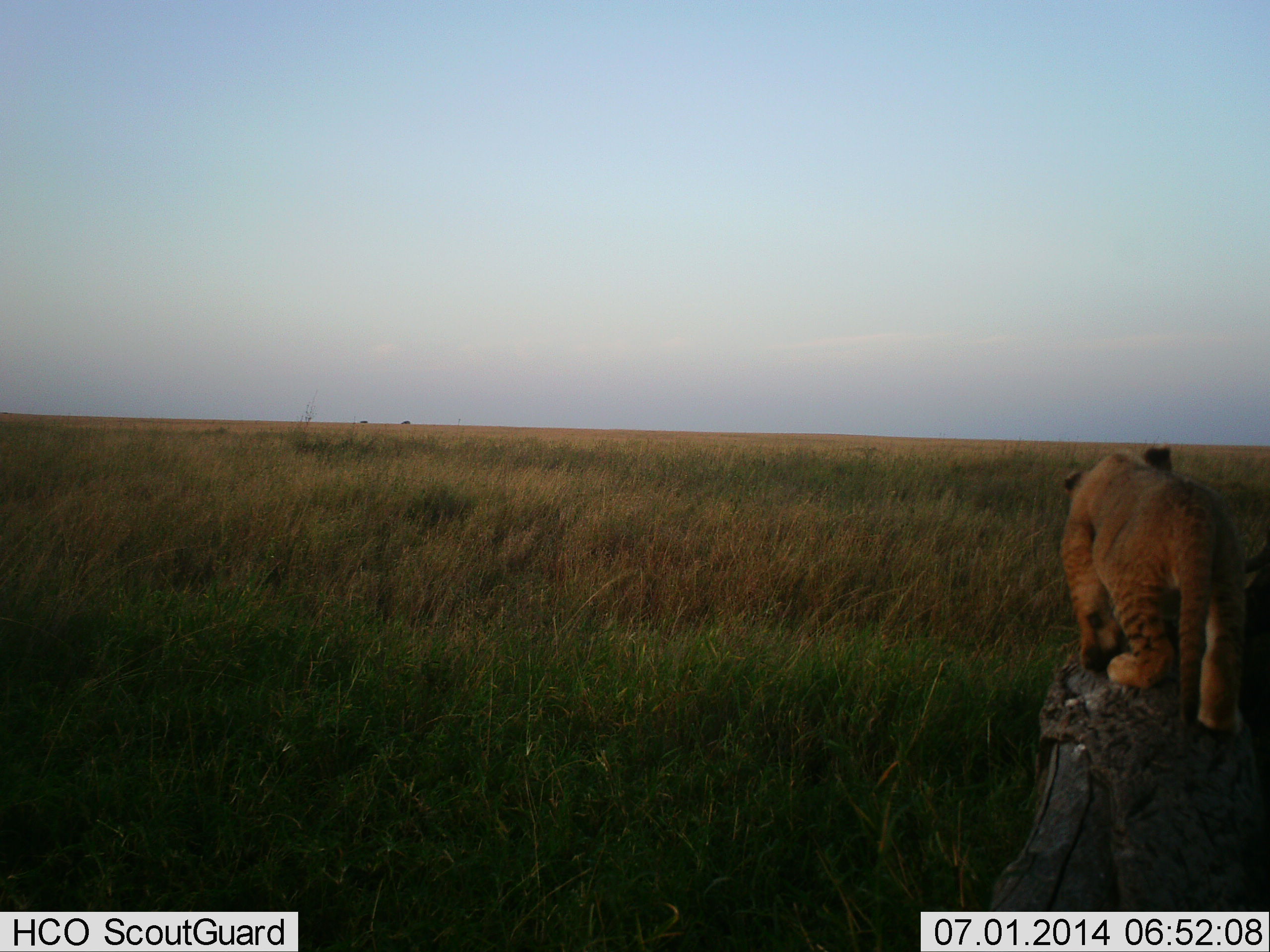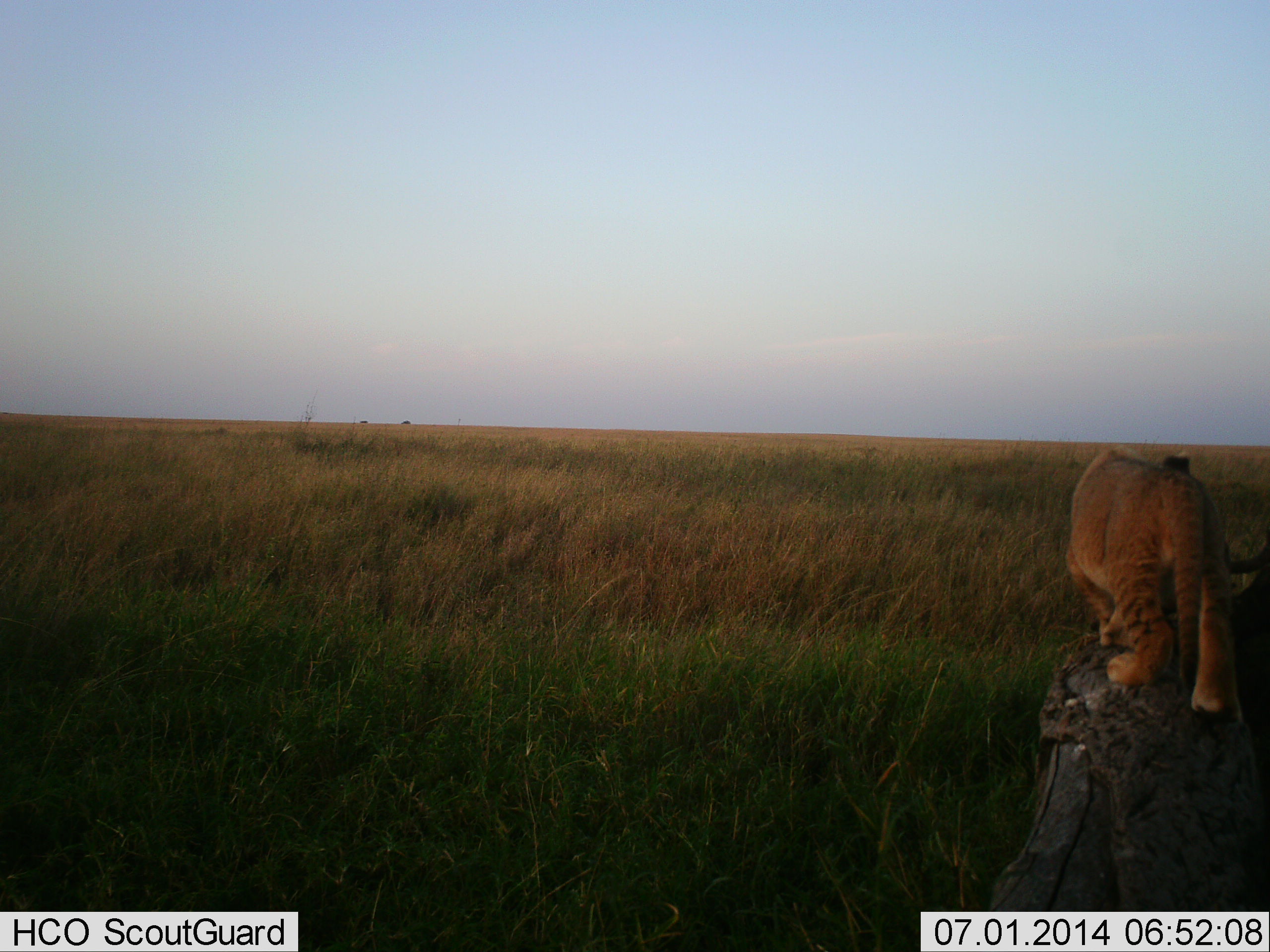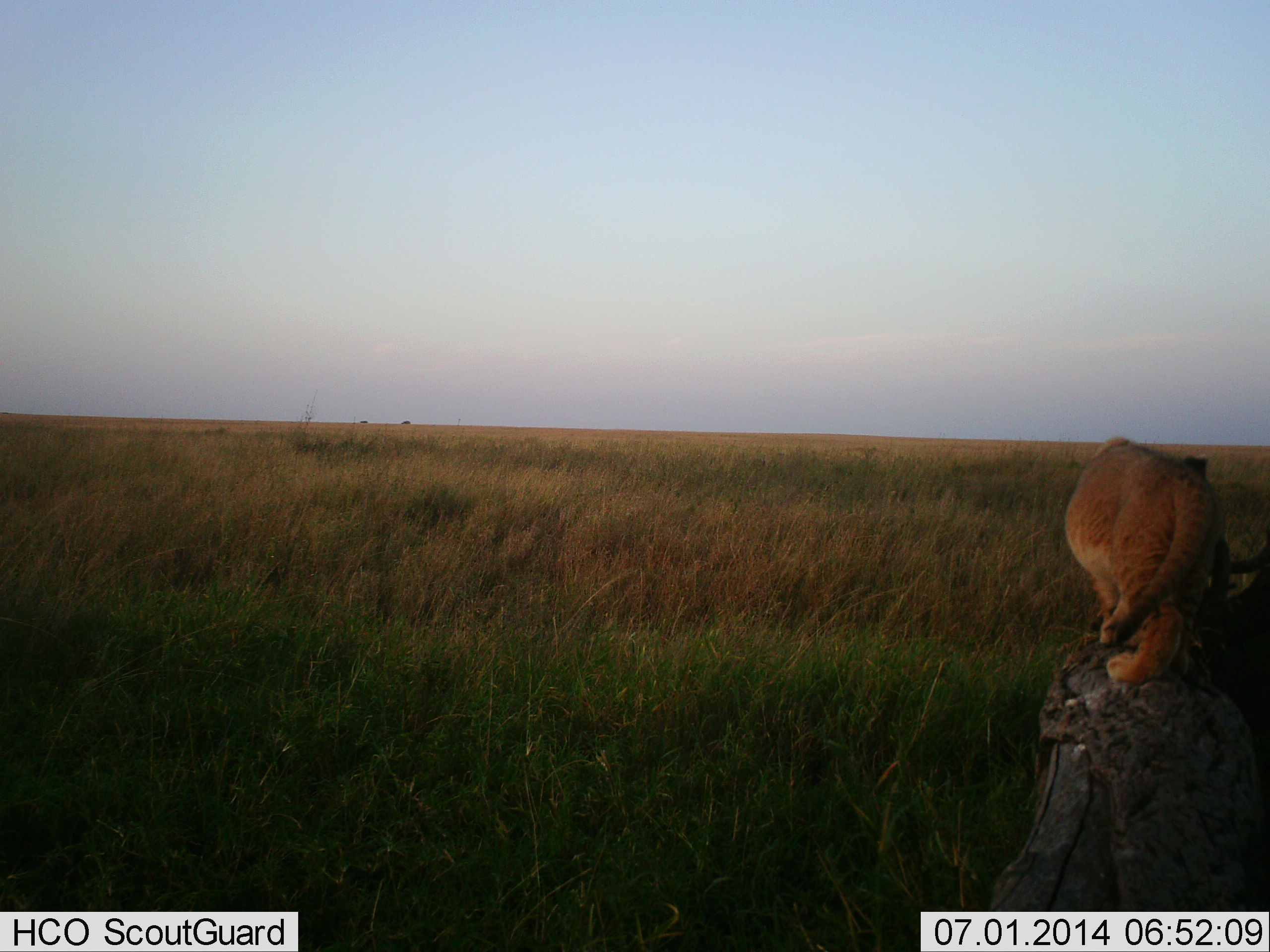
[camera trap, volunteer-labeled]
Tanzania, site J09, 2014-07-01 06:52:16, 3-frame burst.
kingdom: Animalia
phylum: Chordata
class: Mammalia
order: Carnivora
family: Felidae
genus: Panthera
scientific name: Panthera leo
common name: lion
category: lionfemale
Lionfemale (lion) (Panthera leo), count 1. Behavior (volunteer vote fractions): standing 10%, resting 0%, moving 80%, interacting 20%. Young present (vote fraction): 50%. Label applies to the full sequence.